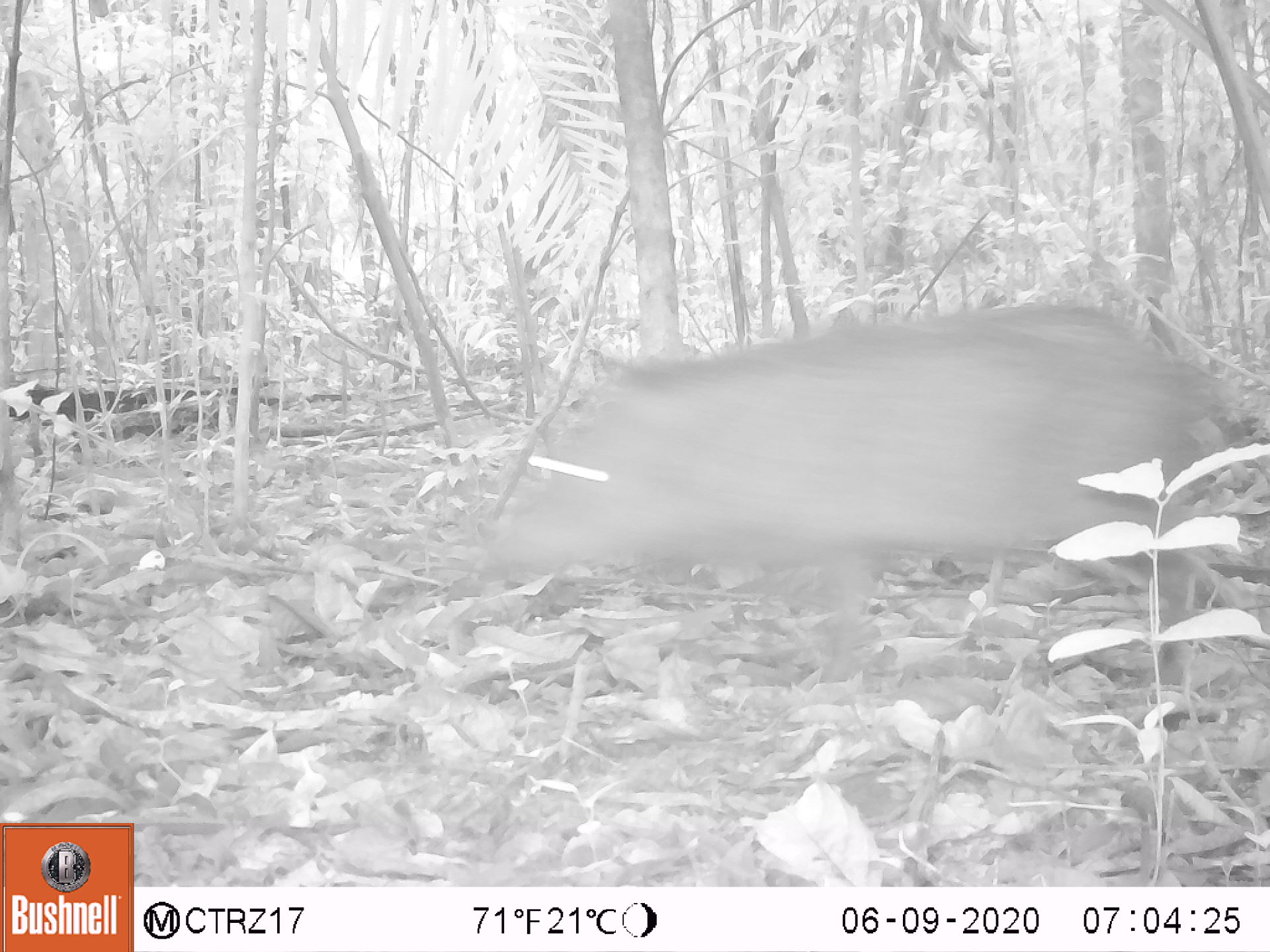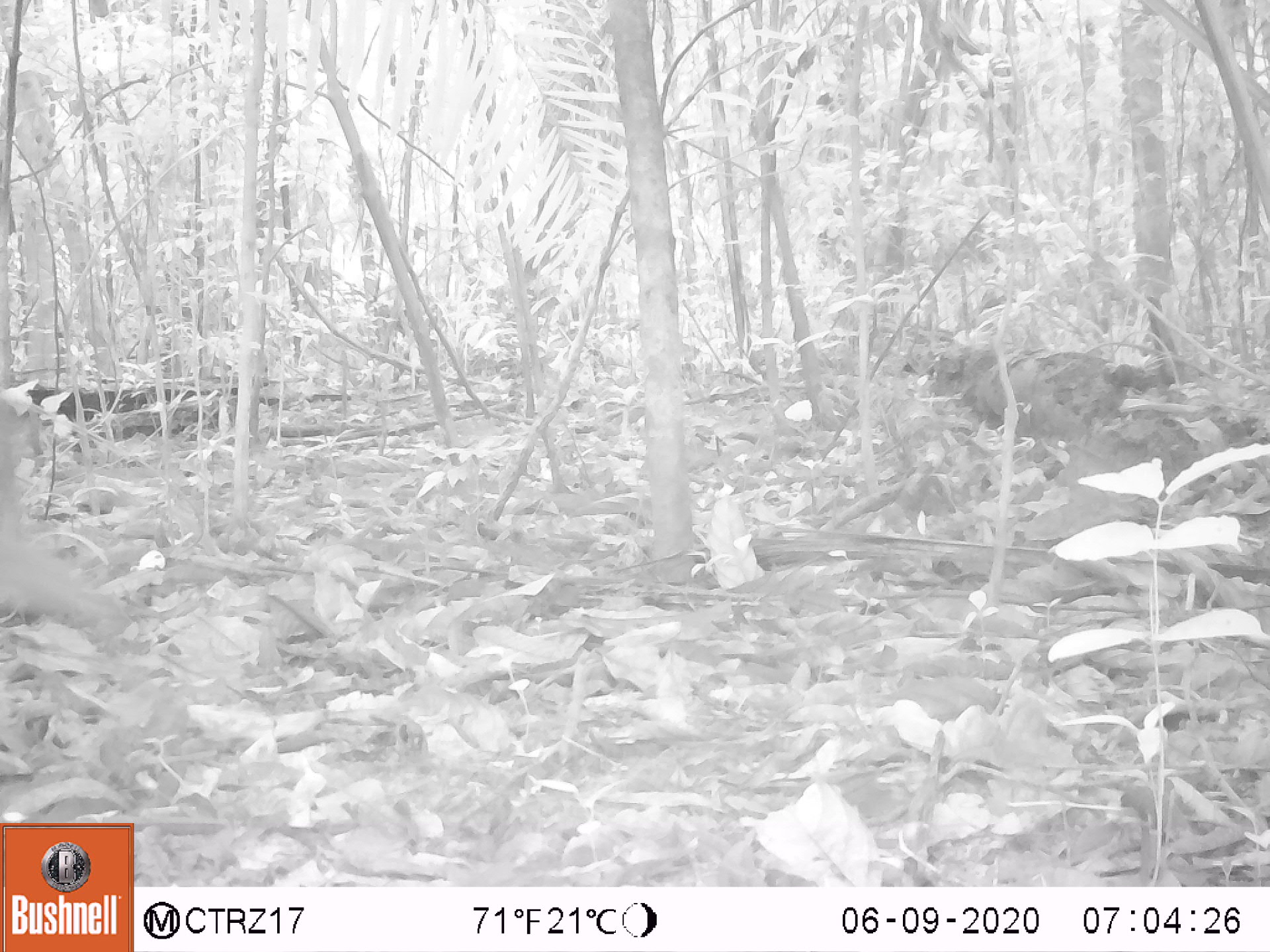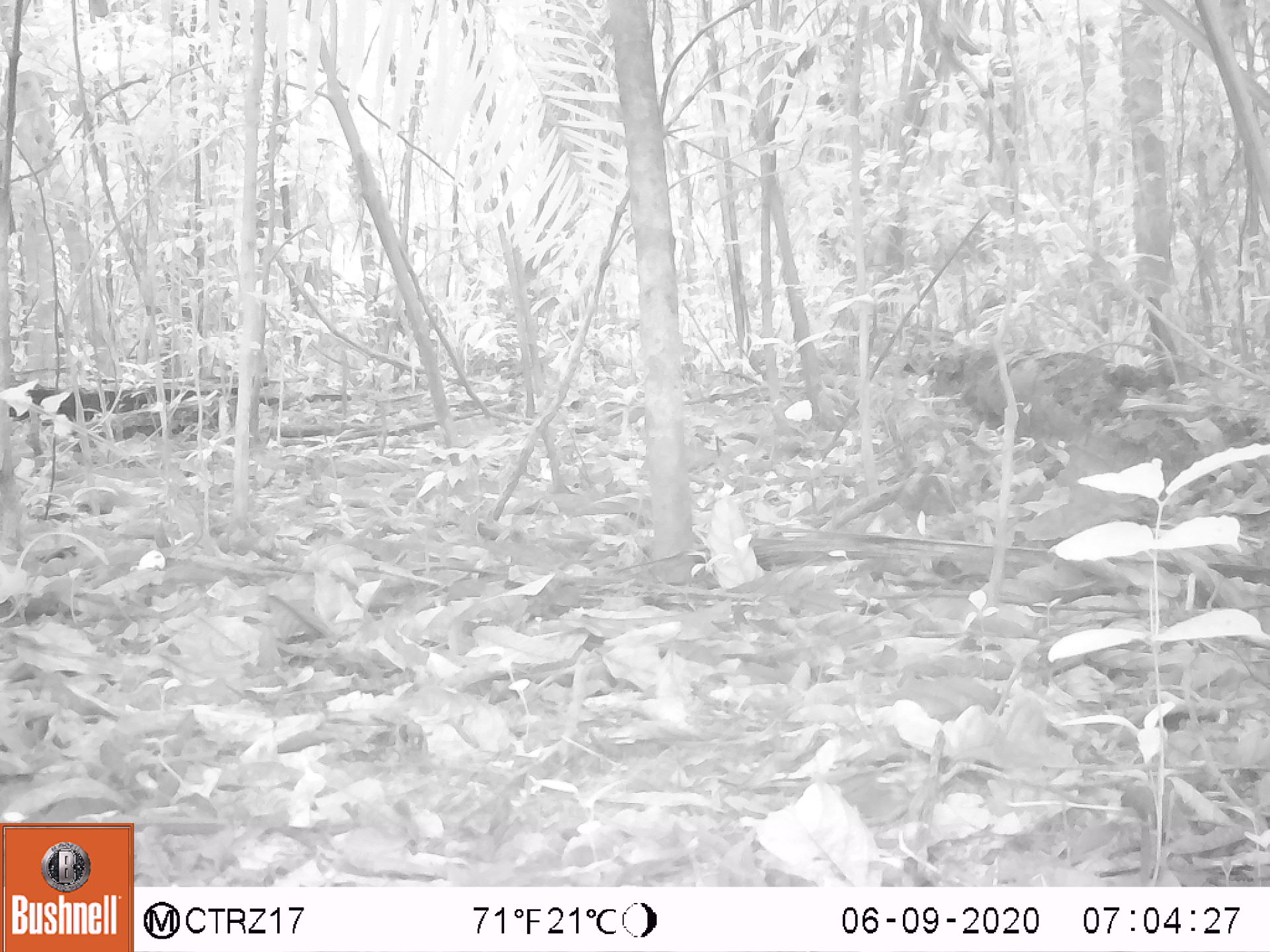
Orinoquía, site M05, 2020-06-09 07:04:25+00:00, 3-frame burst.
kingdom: Animalia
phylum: Chordata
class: Mammalia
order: Artiodactyla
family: Tayassuidae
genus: Pecari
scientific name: Pecari tajacu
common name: collared peccary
Collared peccary (Pecari tajacu).